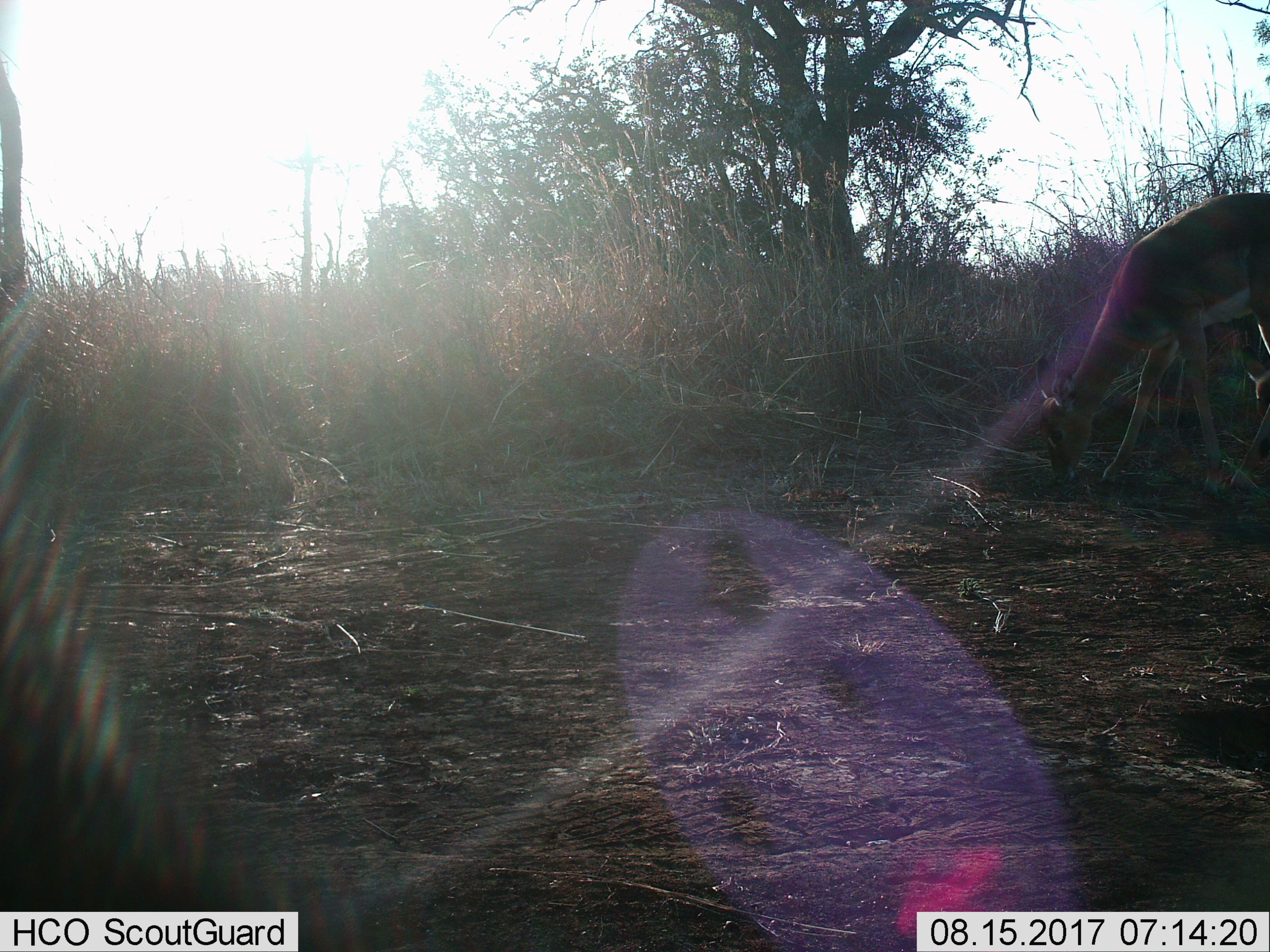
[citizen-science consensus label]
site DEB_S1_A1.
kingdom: Animalia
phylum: Chordata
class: Mammalia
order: Artiodactyla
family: Bovidae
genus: Aepyceros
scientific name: Aepyceros melampus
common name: impala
Impala (Aepyceros melampus), count 1. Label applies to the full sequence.